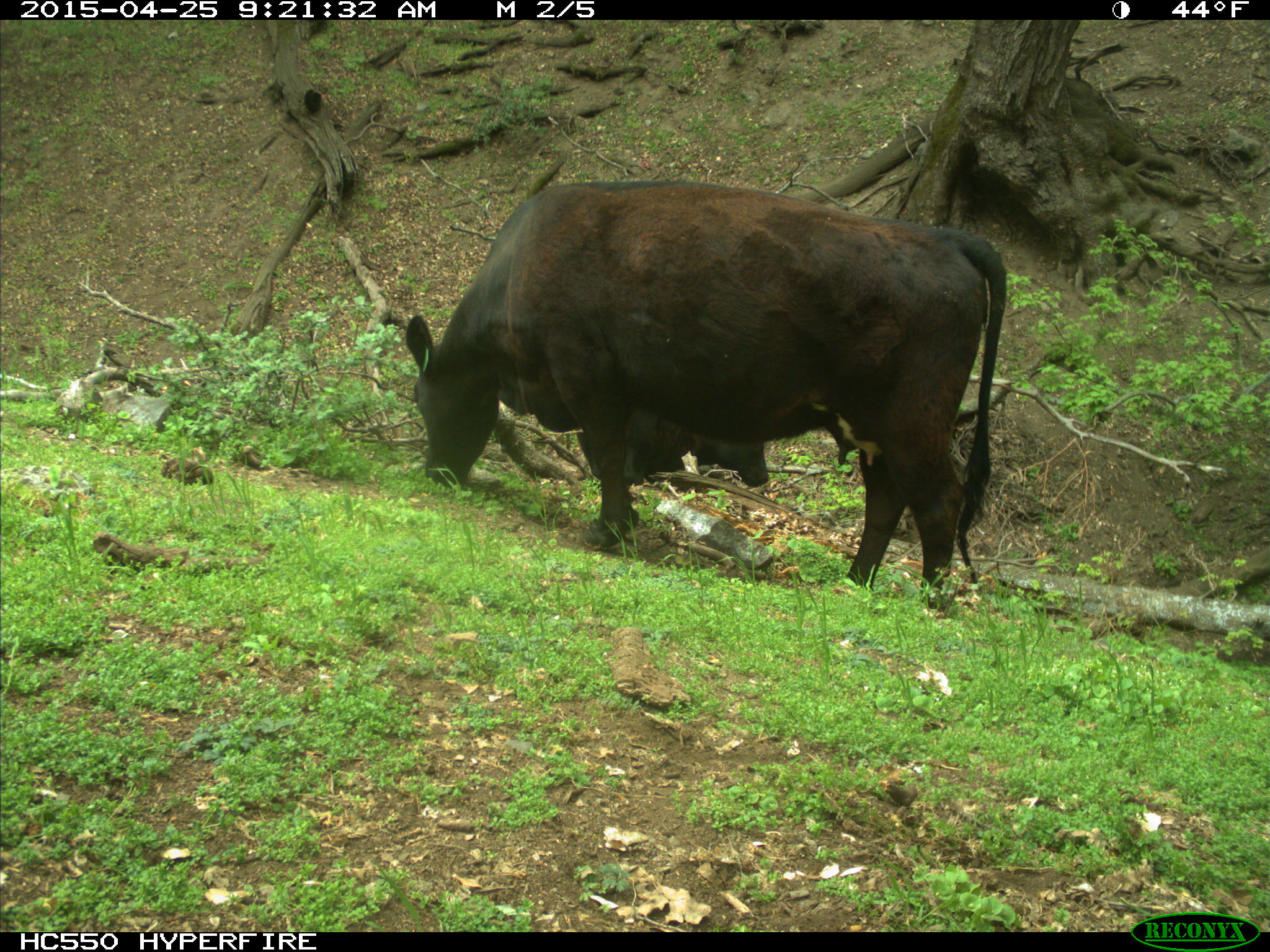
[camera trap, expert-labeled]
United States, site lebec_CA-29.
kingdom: Animalia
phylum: Chordata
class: Mammalia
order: Artiodactyla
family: Bovidae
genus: Bos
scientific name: Bos taurus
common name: domestic cow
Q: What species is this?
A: Bos taurus (domestic cow).